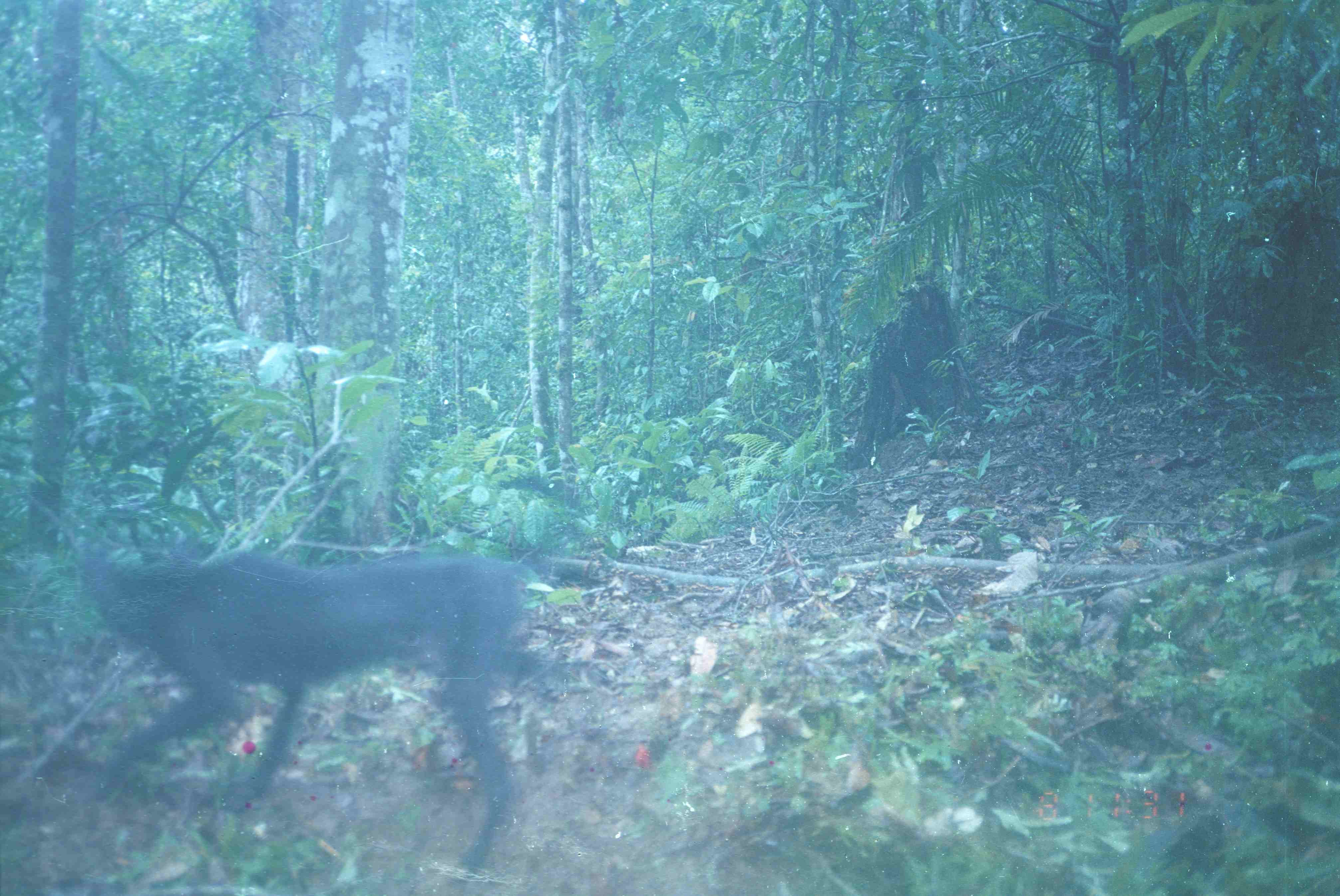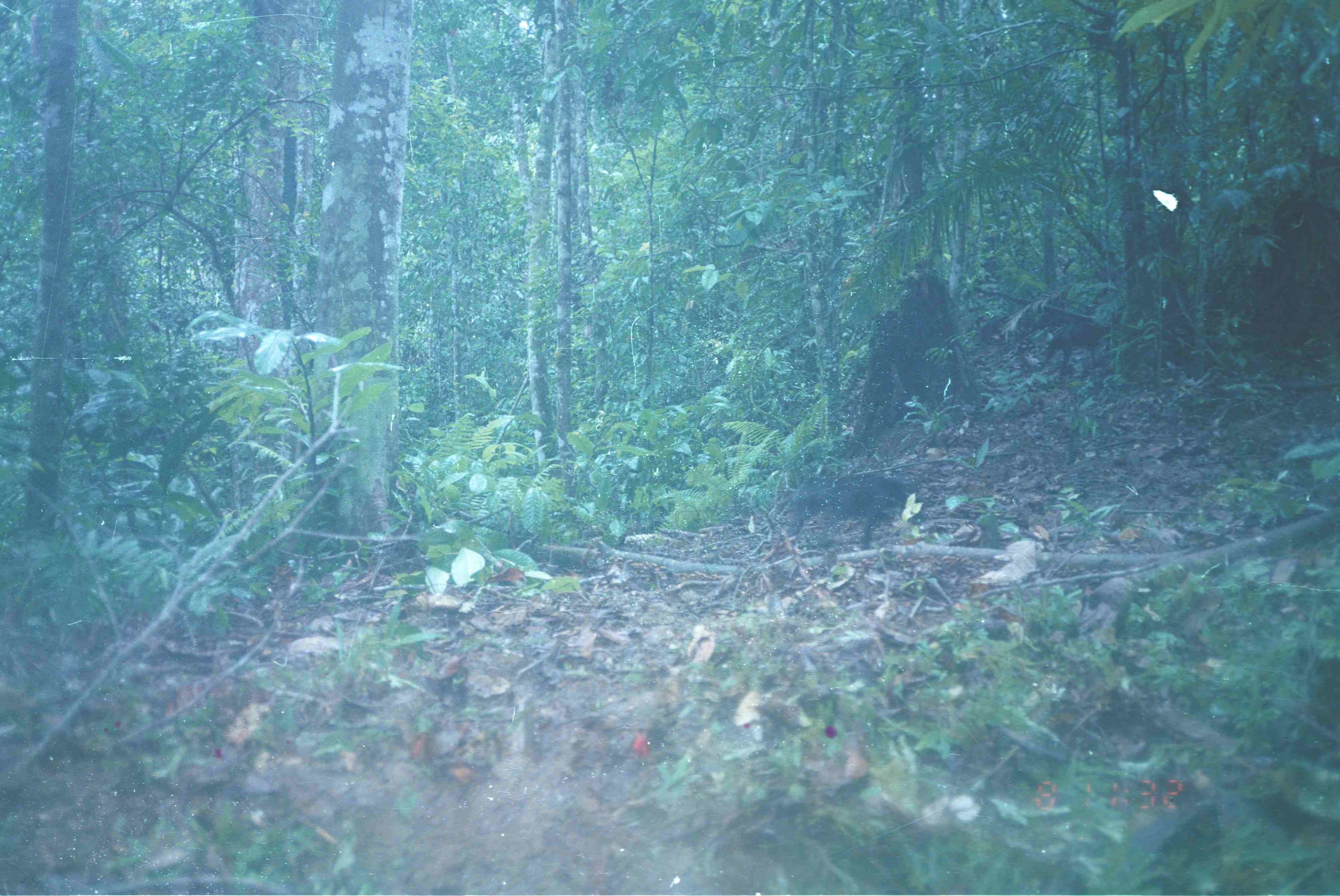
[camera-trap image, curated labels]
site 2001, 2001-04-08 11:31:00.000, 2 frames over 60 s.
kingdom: Animalia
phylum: Chordata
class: Mammalia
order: Carnivora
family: Canidae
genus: Canis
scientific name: Canis familiaris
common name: domestic dog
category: canis lupus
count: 1